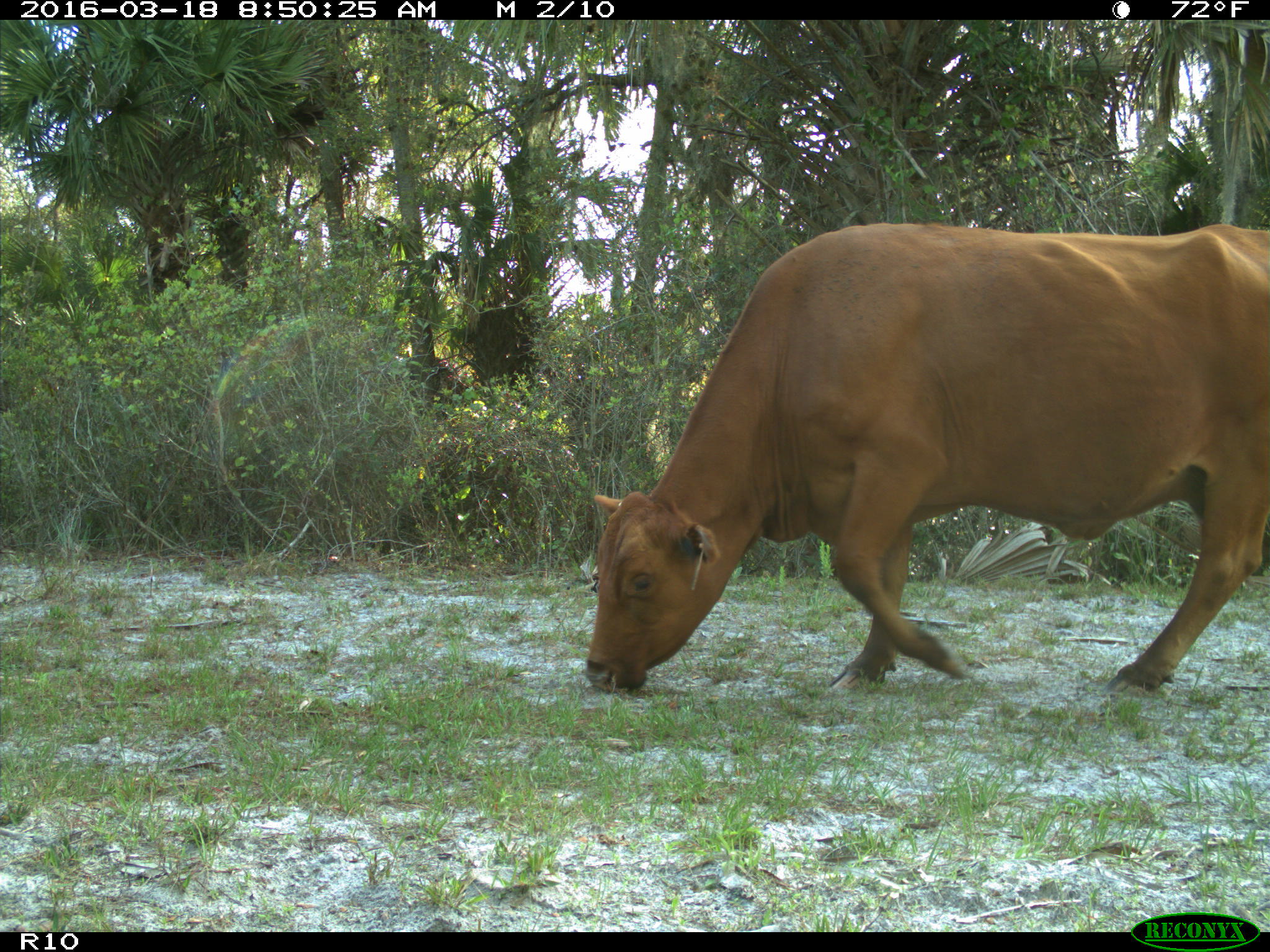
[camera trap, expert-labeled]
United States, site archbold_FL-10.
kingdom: Animalia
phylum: Chordata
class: Mammalia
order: Artiodactyla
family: Bovidae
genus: Bos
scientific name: Bos taurus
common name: domestic cow